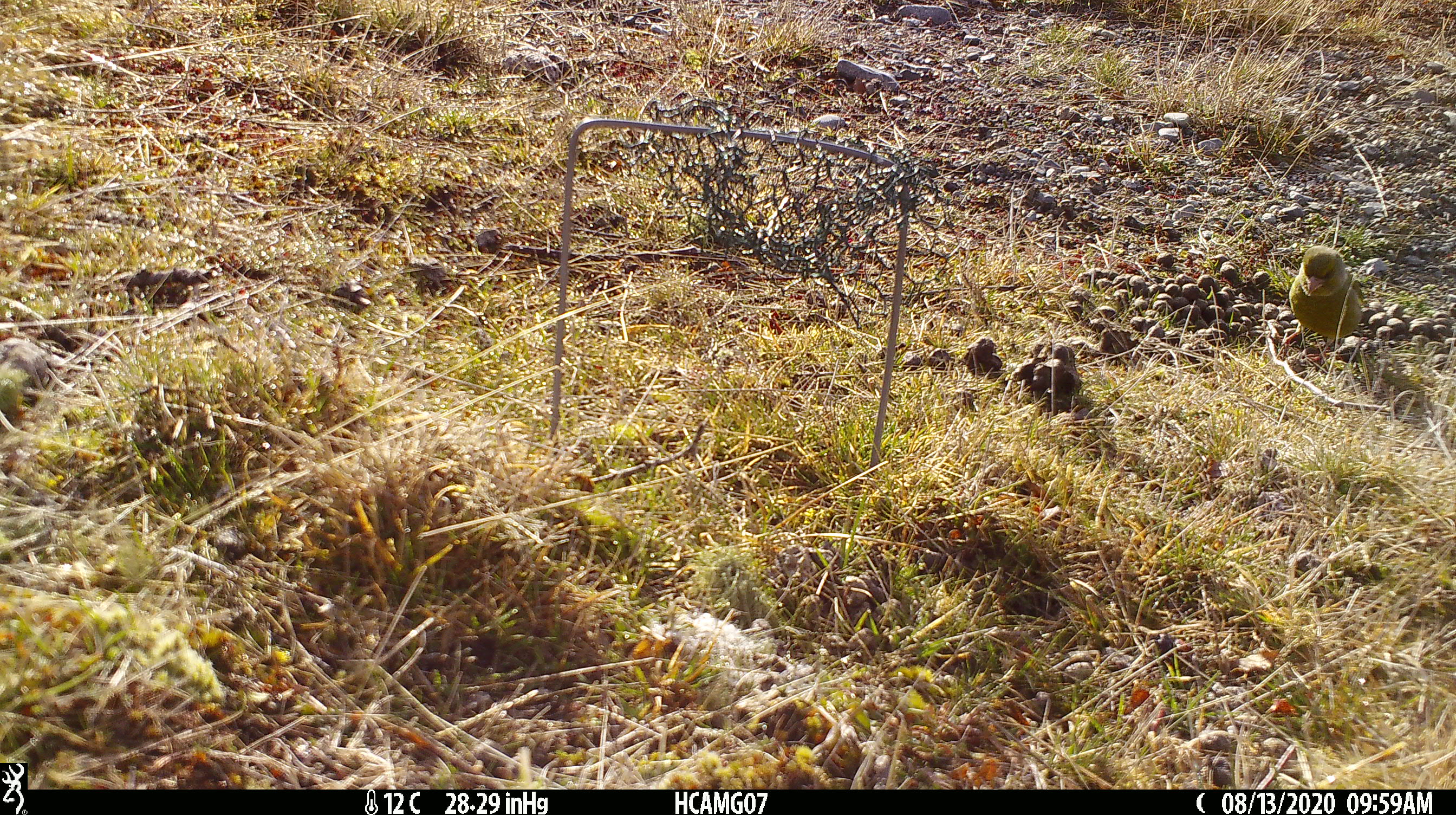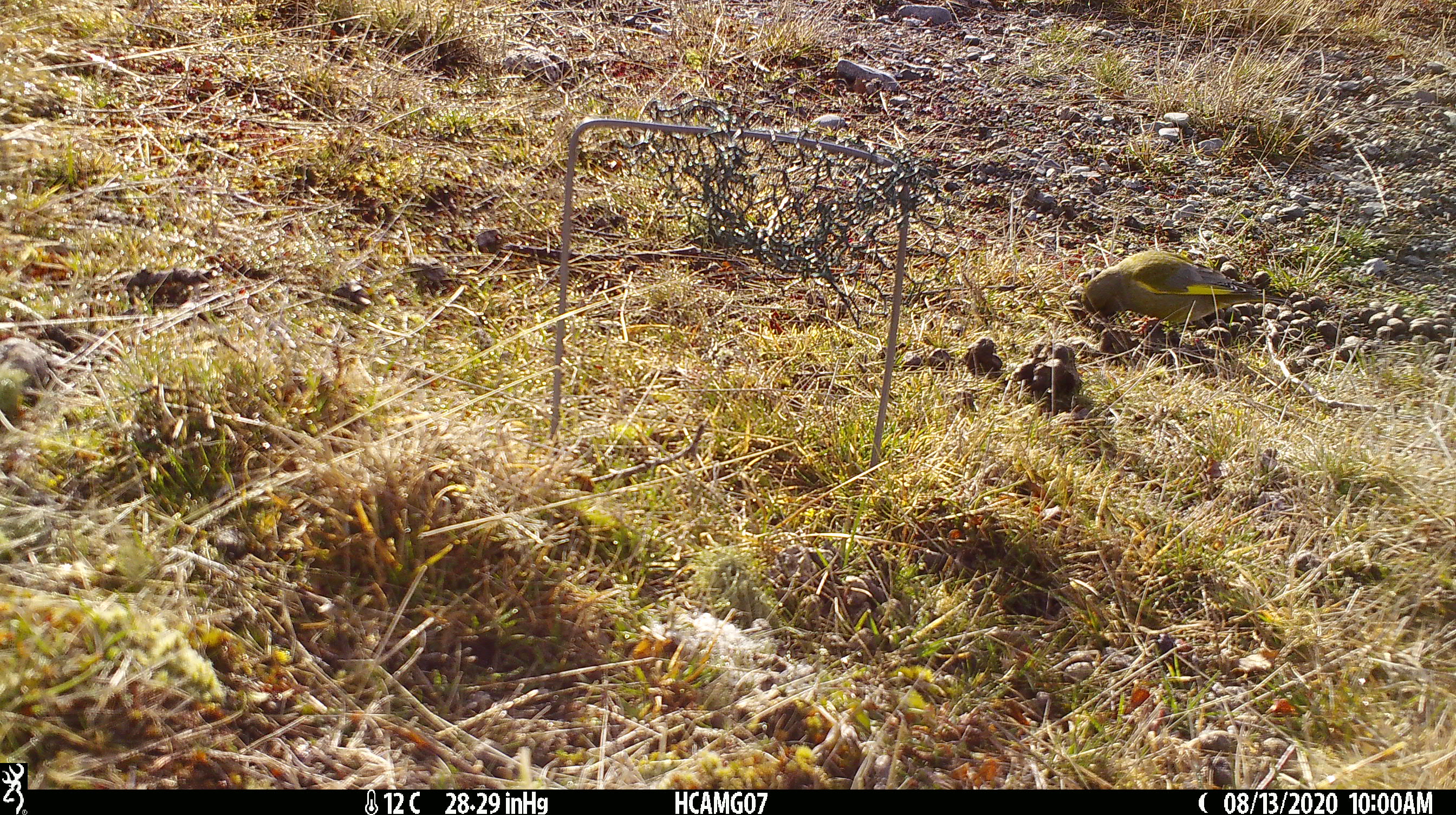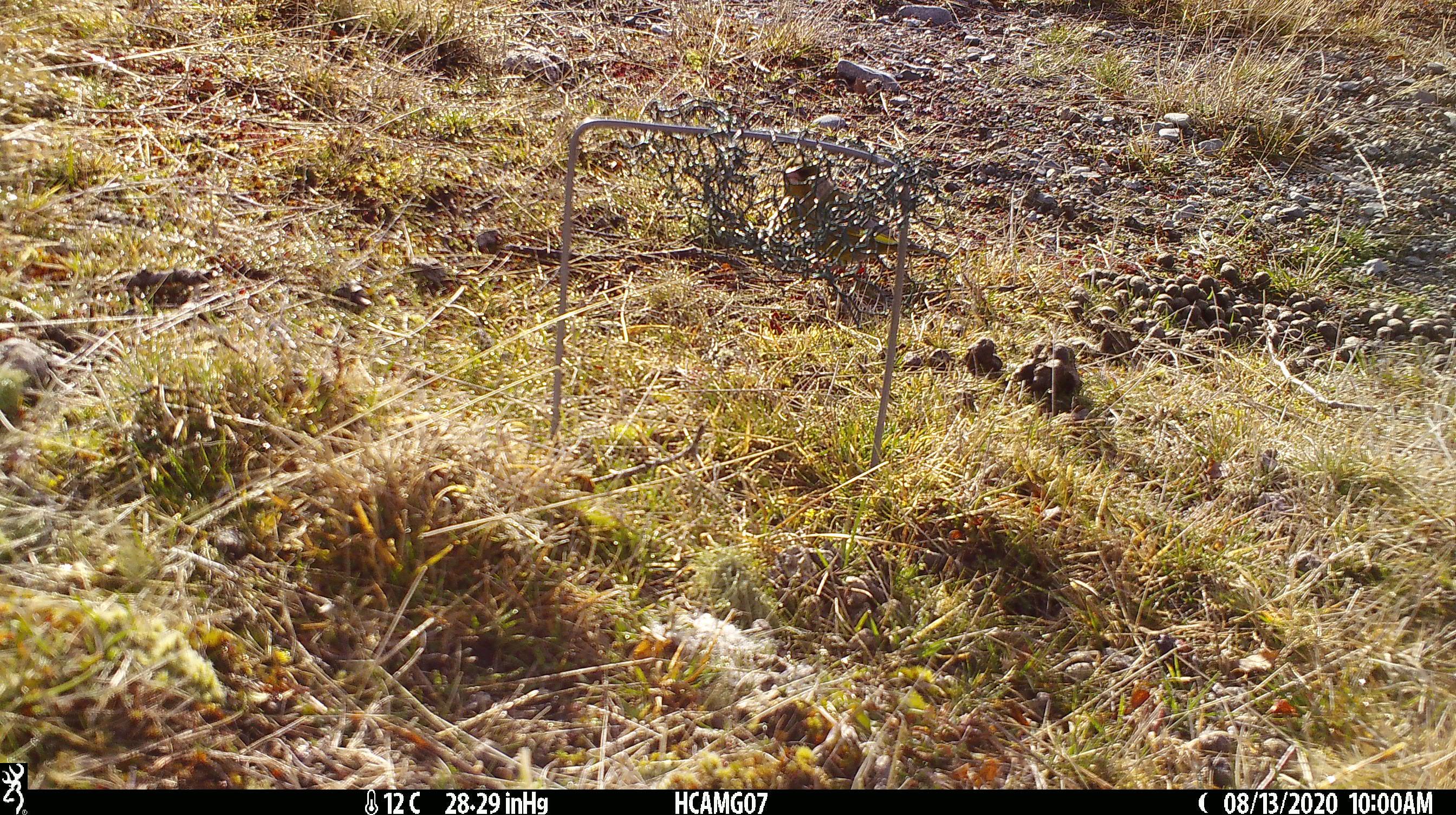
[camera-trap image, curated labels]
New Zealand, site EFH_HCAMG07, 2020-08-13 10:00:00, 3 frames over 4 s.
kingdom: Animalia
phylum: Chordata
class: Aves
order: Passeriformes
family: Fringillidae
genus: Chloris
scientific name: Chloris chloris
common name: greenfinch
Greenfinch (Chloris chloris).